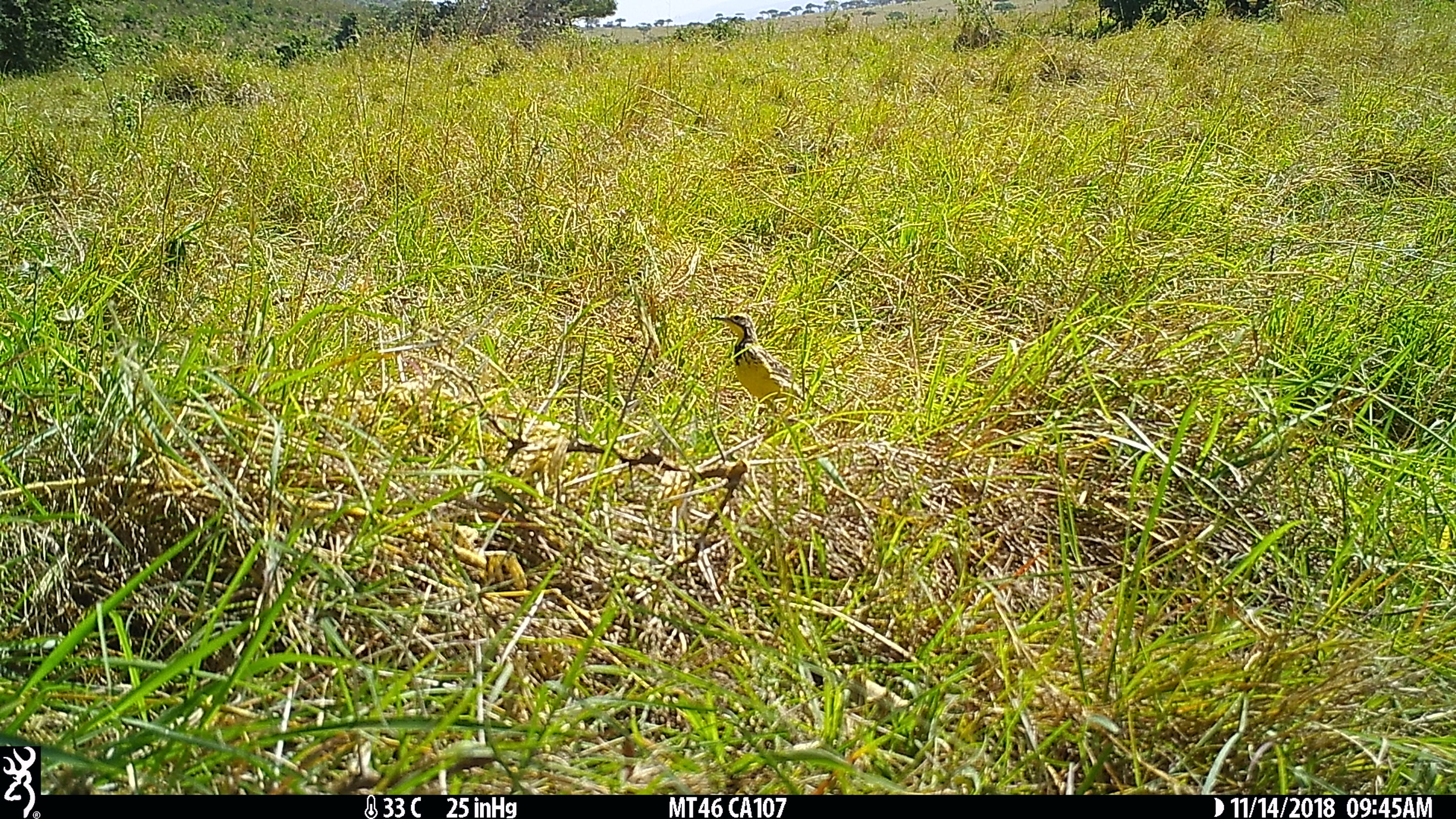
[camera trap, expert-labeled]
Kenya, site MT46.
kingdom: Animalia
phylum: Chordata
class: Aves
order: Passeriformes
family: Motacillidae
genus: Macronyx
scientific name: Macronyx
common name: longclaw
Longclaw (Macronyx).